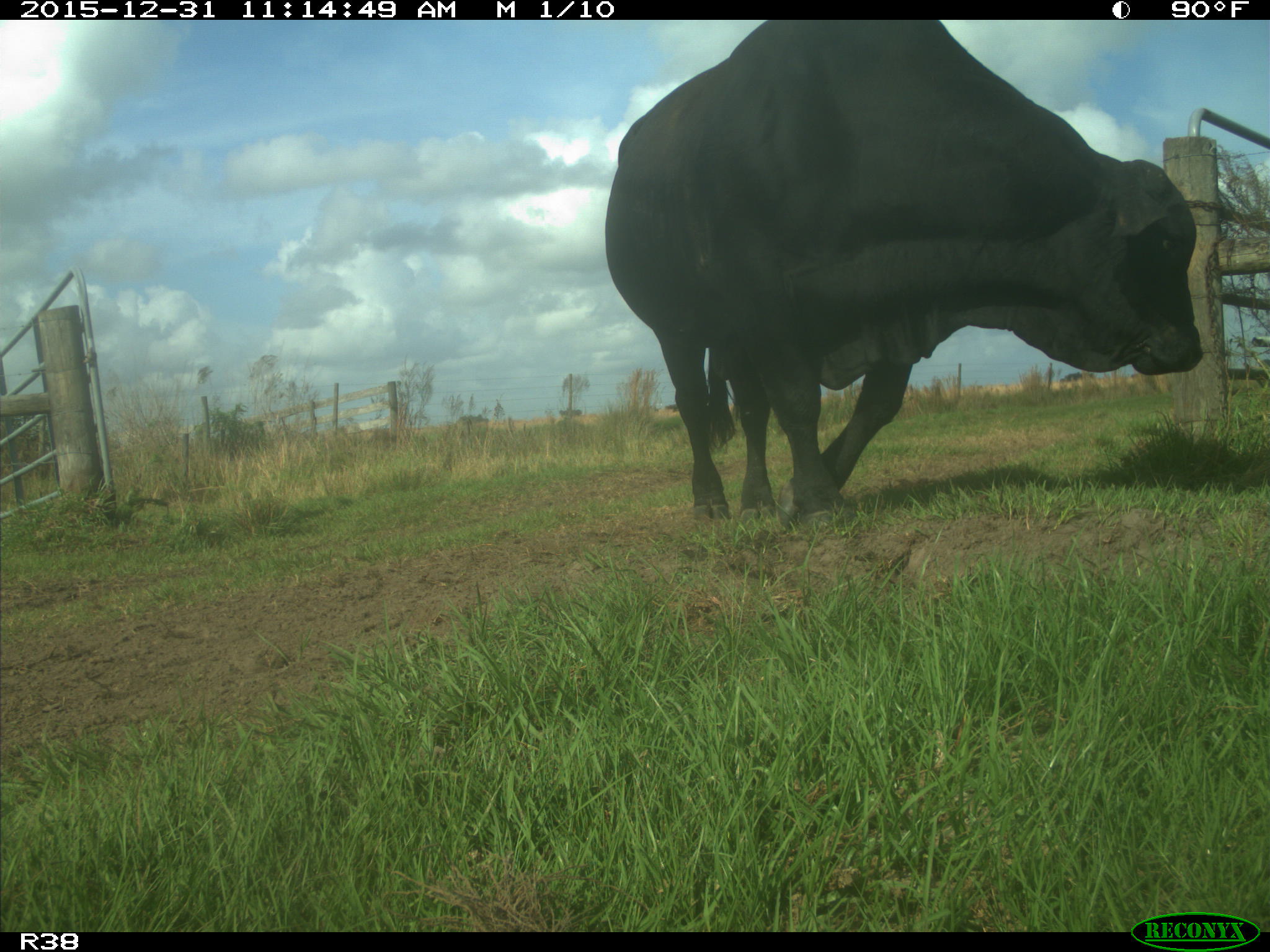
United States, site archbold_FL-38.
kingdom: Animalia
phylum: Chordata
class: Mammalia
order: Artiodactyla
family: Bovidae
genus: Bos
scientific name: Bos taurus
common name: domestic cow